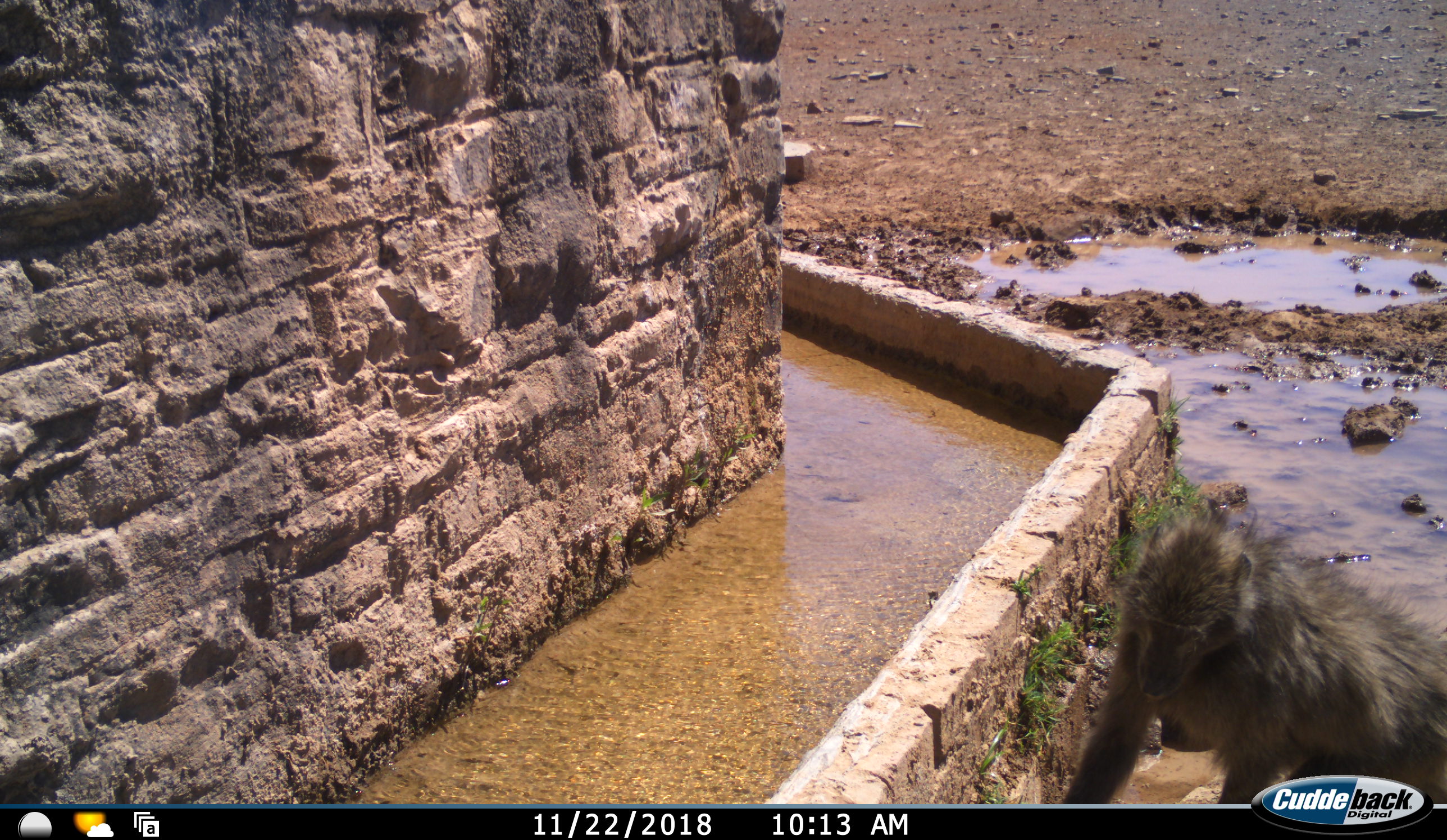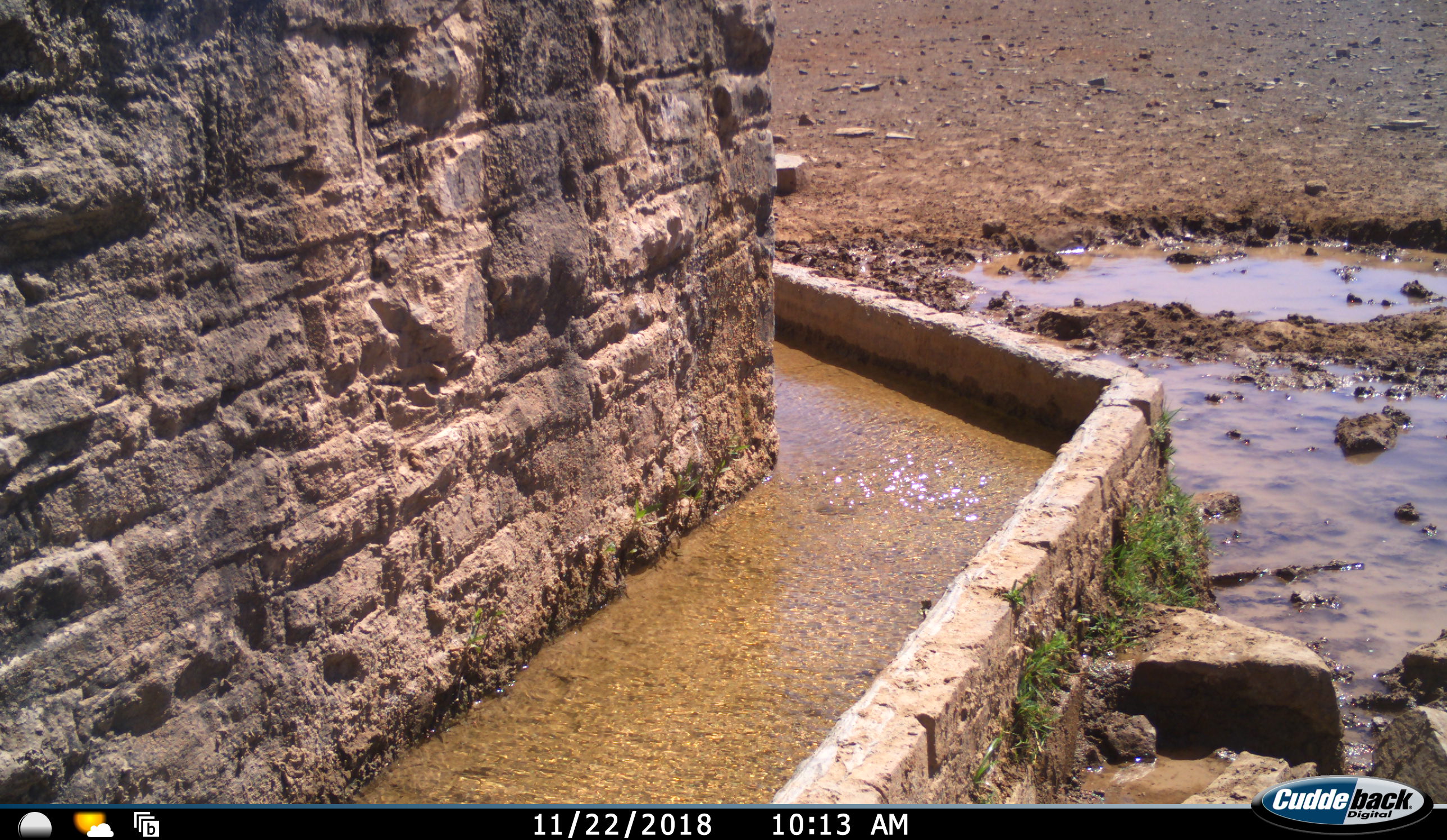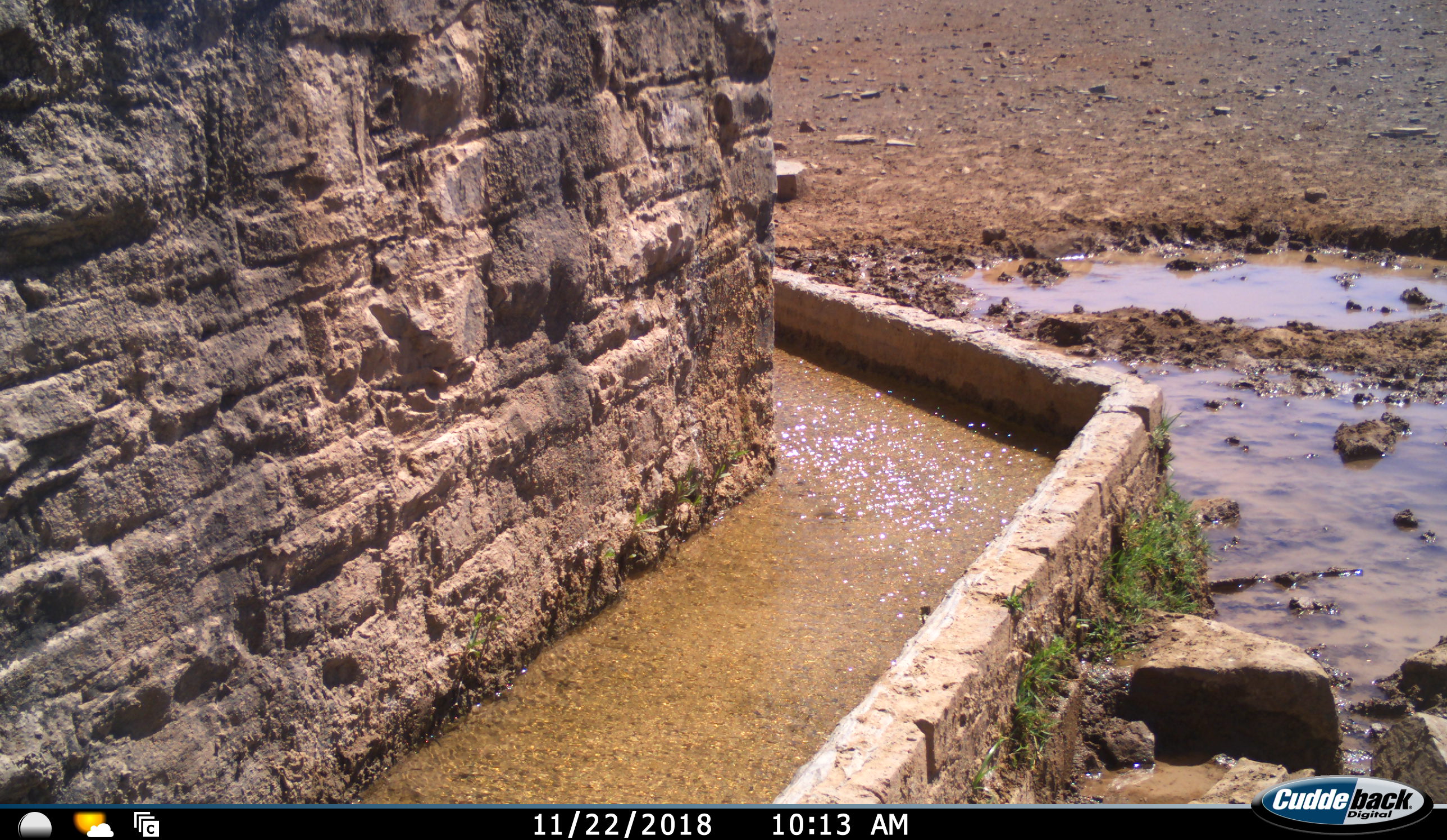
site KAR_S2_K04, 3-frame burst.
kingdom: Animalia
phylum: Chordata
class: Mammalia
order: Primates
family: Cercopithecidae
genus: Papio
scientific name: Papio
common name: baboon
Baboon (Papio), count 1. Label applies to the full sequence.